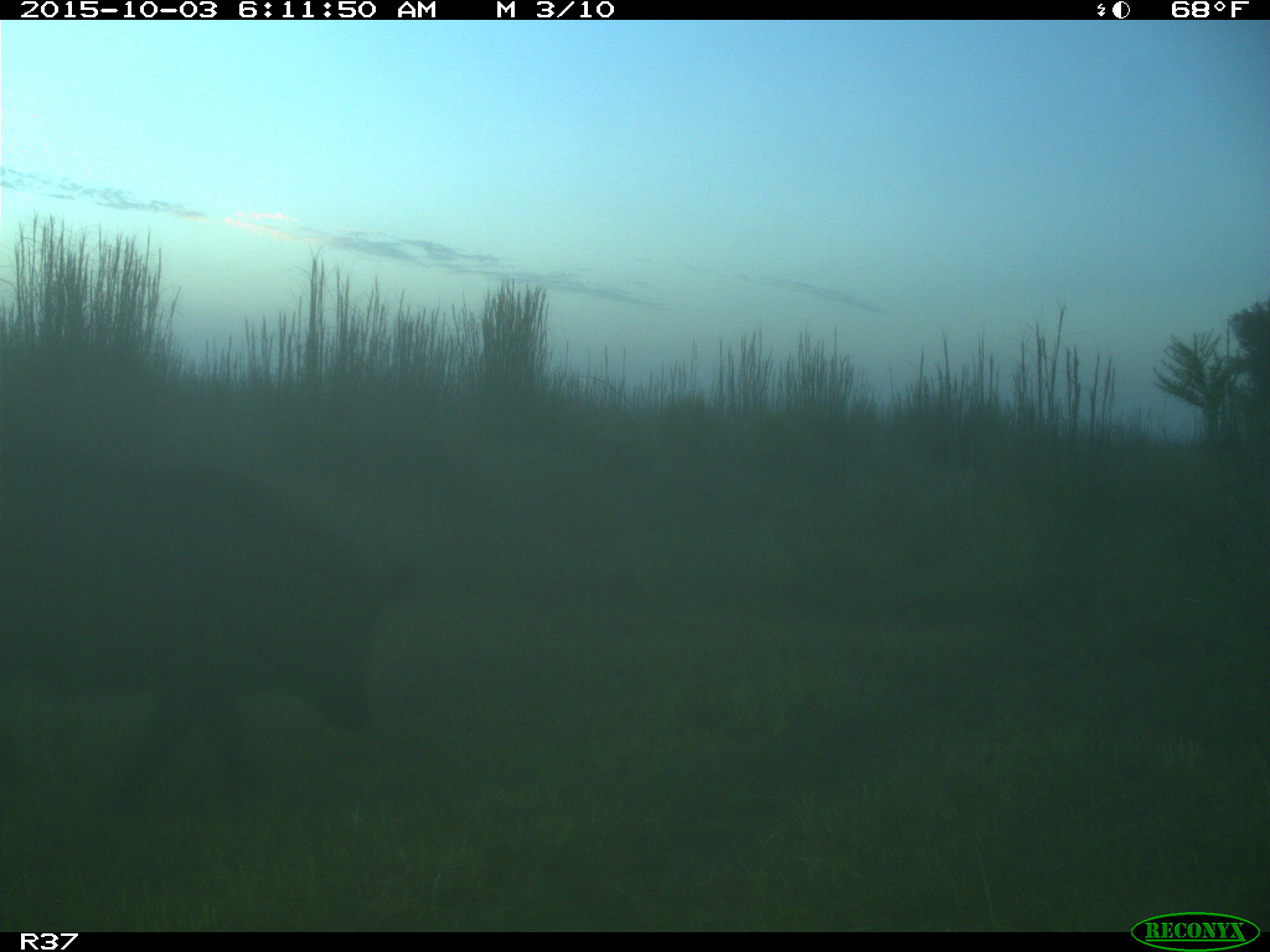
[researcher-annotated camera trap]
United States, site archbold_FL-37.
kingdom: Animalia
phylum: Chordata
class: Mammalia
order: Artiodactyla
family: Suidae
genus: Sus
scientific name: Sus scrofa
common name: wild boar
Sus scrofa (wild boar).